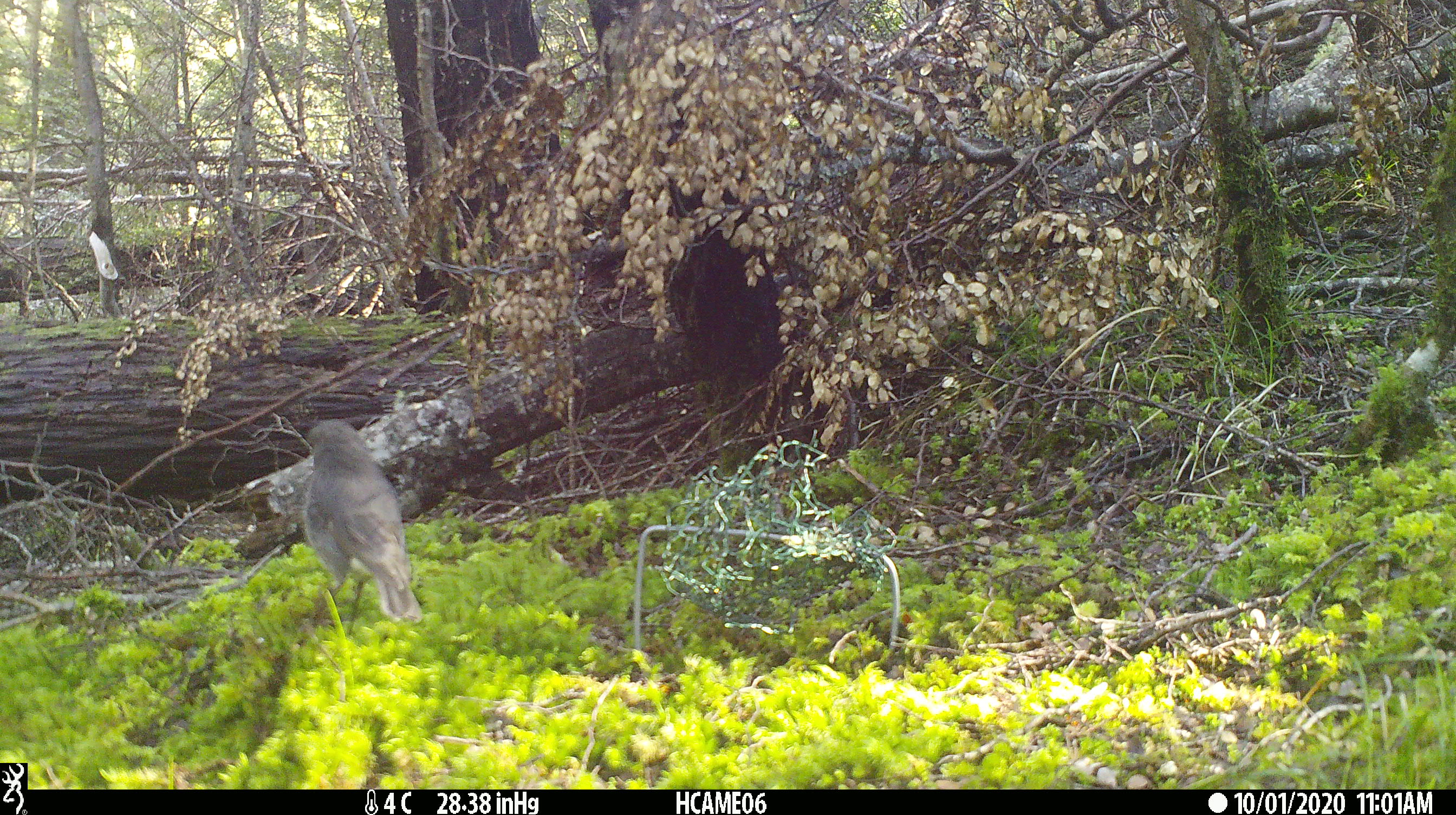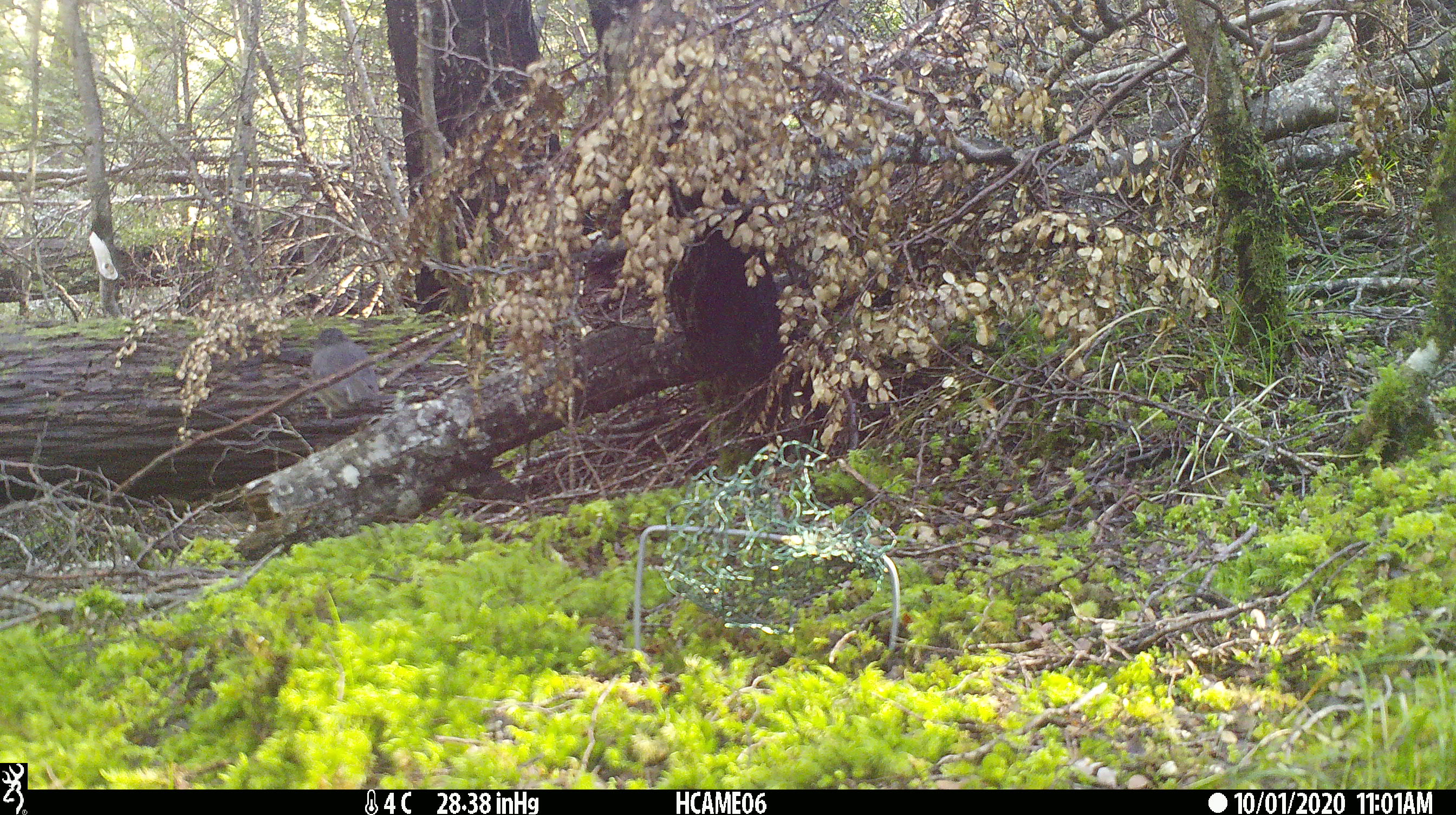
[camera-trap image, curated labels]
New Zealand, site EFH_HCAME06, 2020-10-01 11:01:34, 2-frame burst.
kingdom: Animalia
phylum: Chordata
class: Aves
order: Passeriformes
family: Petroicidae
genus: Petroica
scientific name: Petroica australis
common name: new zealand robin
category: robin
Robin (new zealand robin) (Petroica australis).